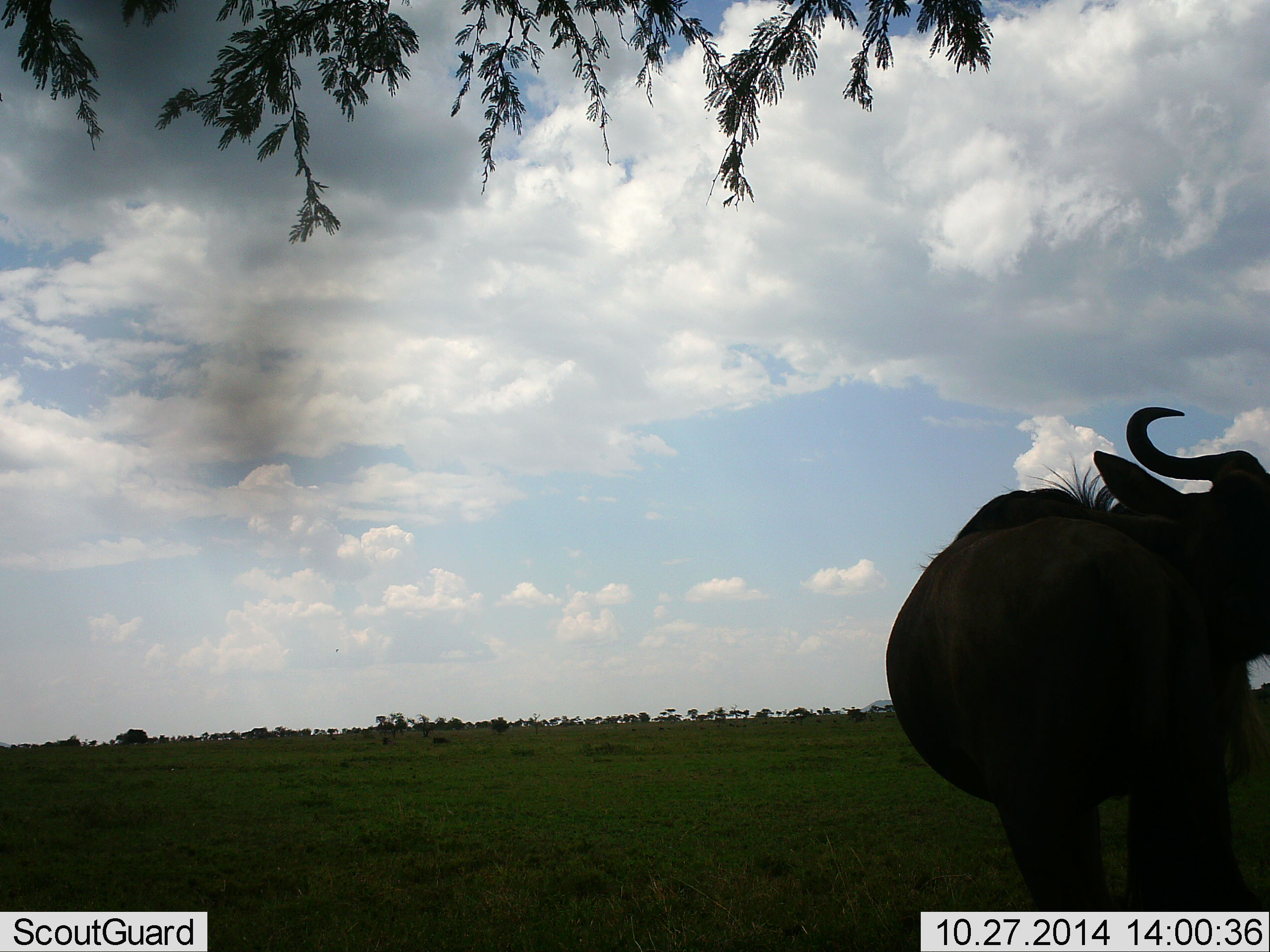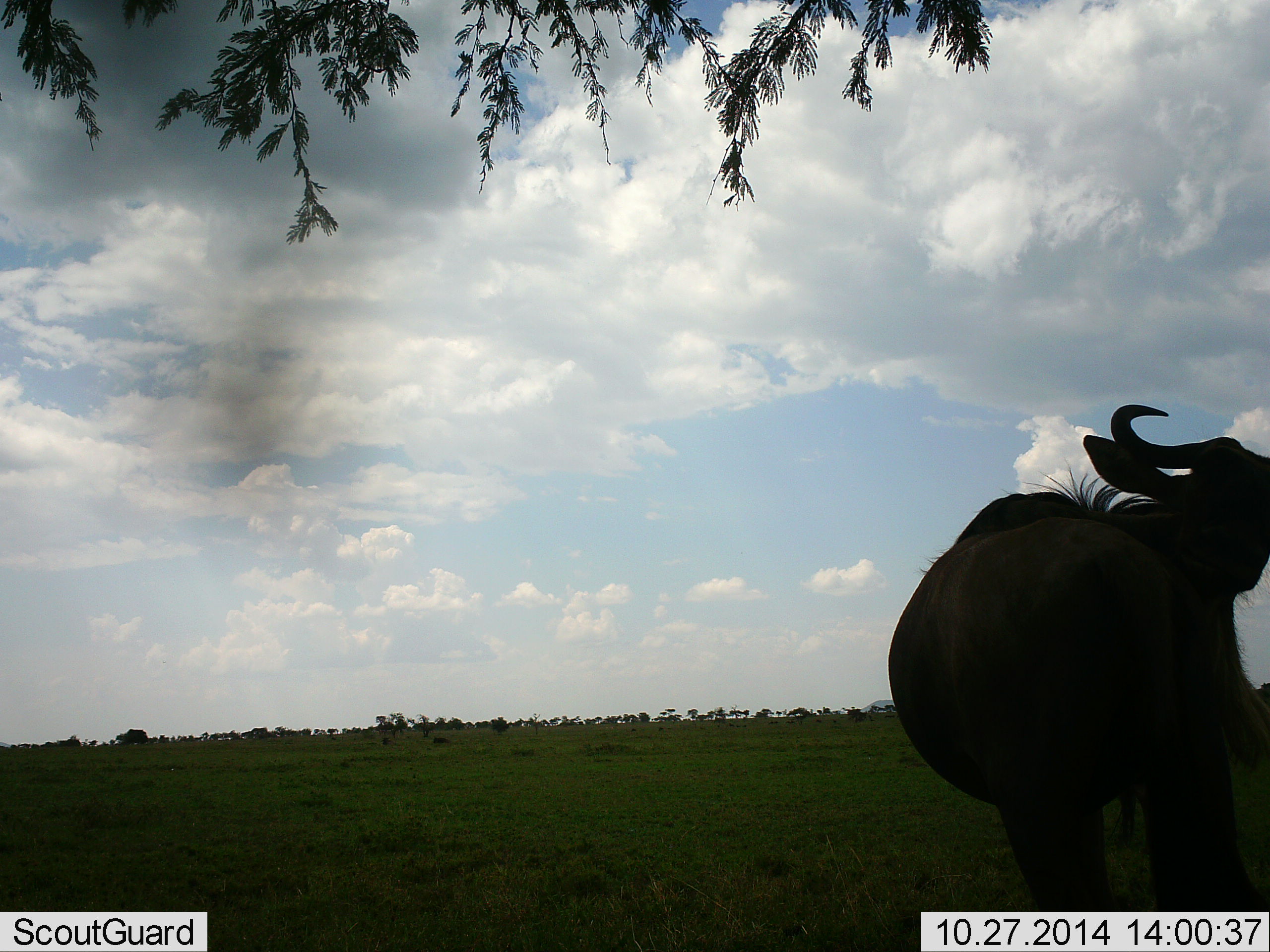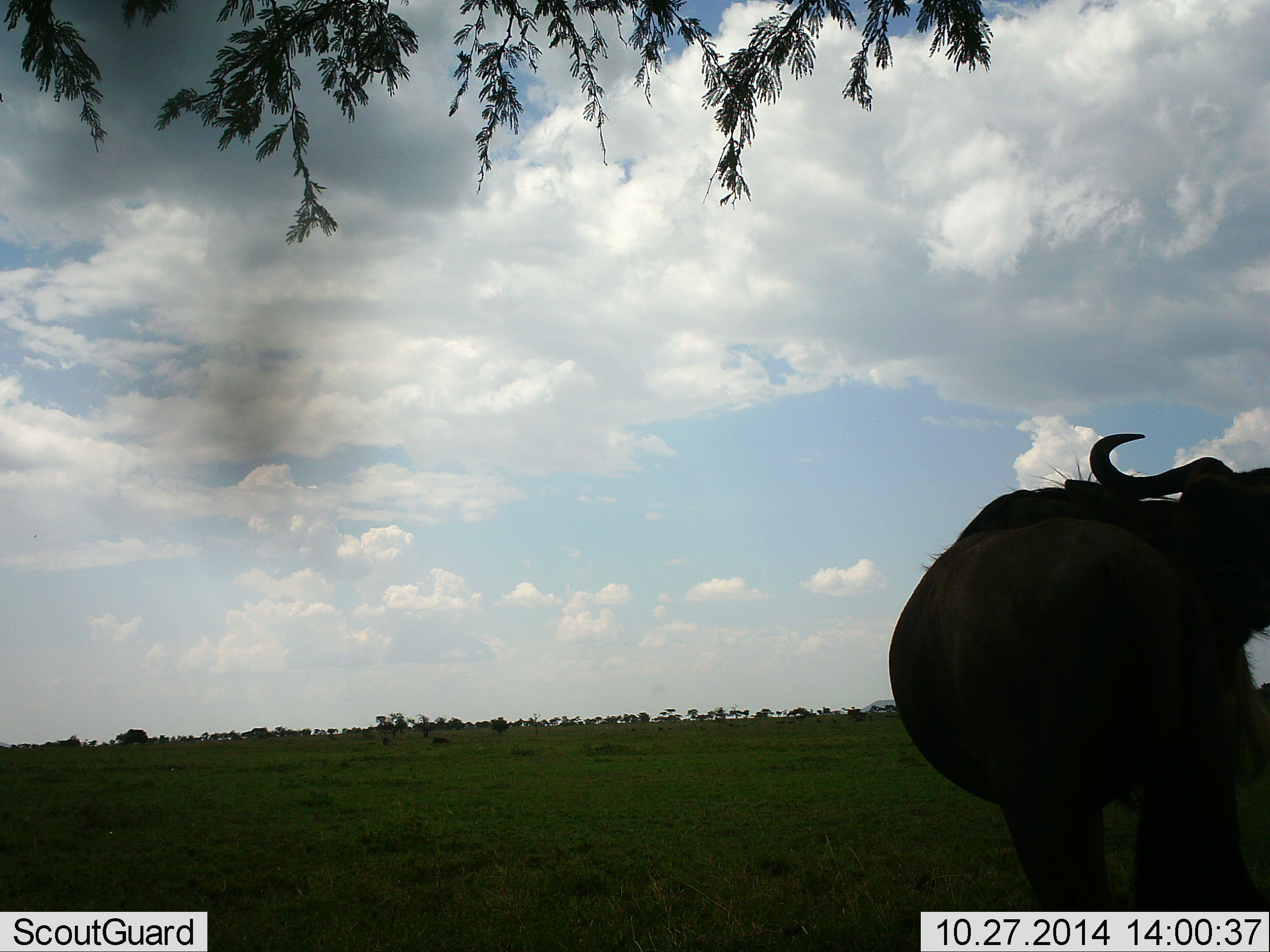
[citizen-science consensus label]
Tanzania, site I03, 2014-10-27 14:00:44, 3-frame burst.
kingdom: Animalia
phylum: Chordata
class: Mammalia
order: Artiodactyla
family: Bovidae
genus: Connochaetes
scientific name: Connochaetes taurinus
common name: blue wildebeest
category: wildebeest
Wildebeest (blue wildebeest) (Connochaetes taurinus), count 1. Behavior (volunteer vote fractions): standing 91%, resting 9%, moving 0%, interacting 0%. Young present (vote fraction): 0%. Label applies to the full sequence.